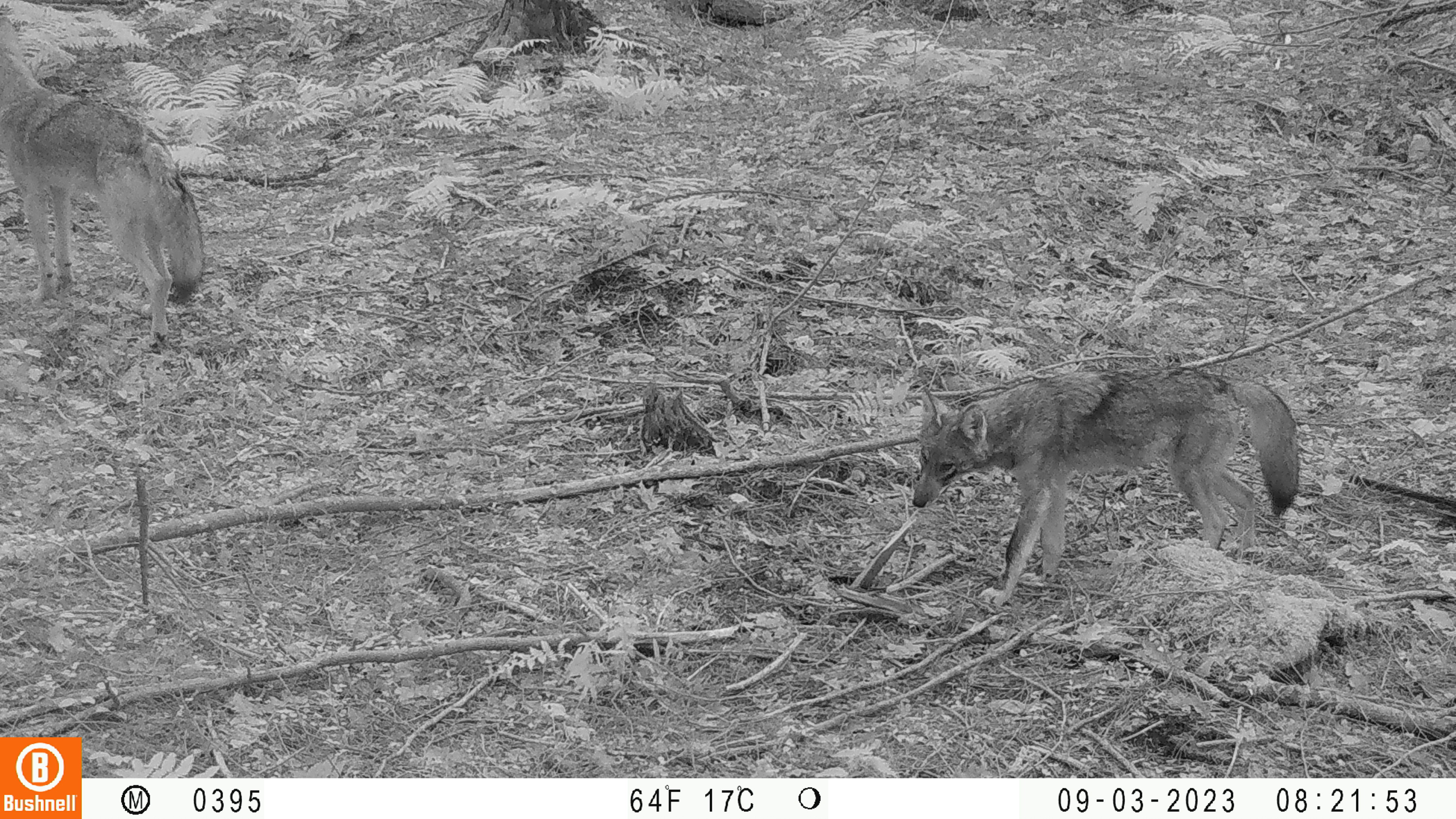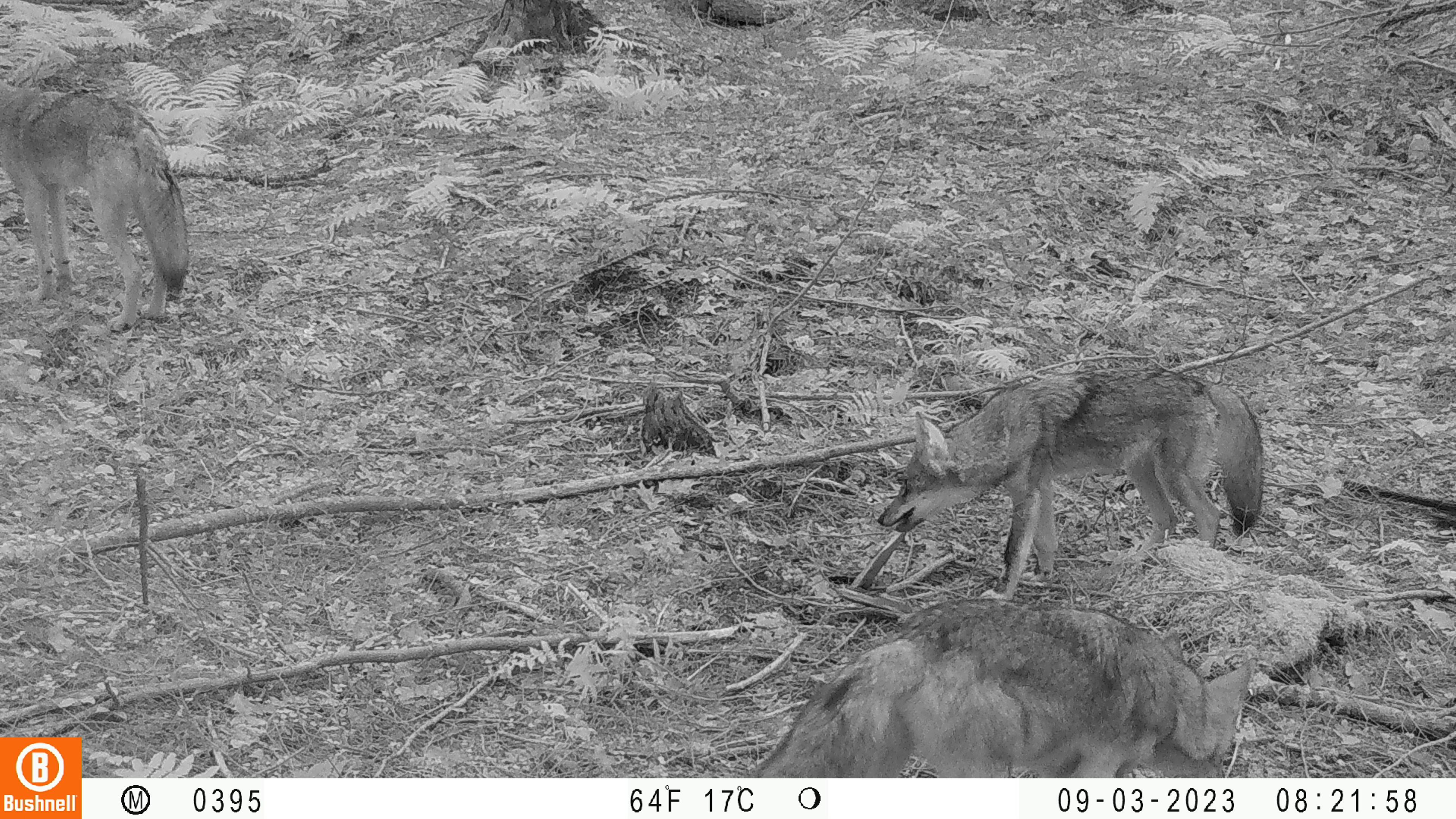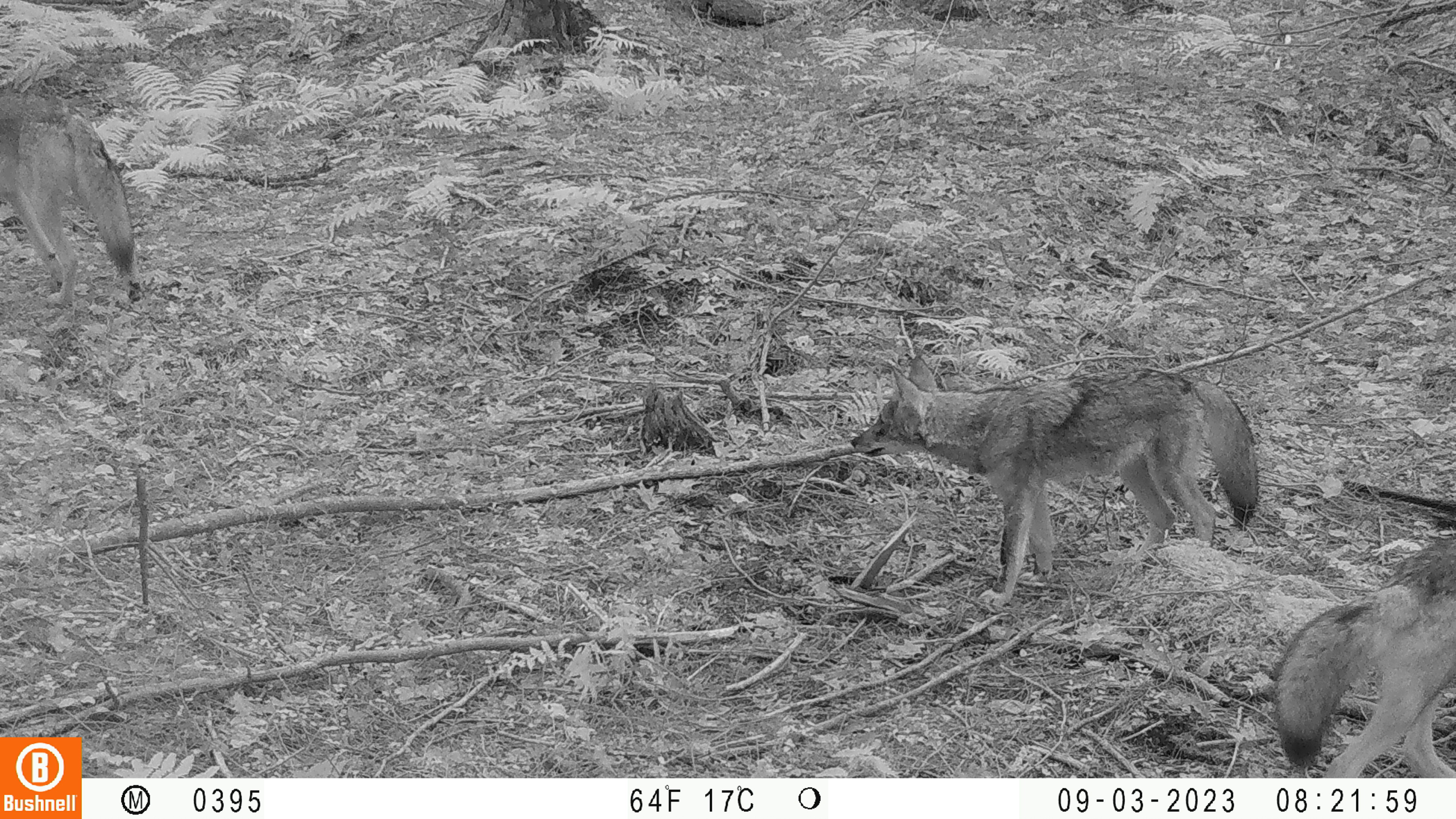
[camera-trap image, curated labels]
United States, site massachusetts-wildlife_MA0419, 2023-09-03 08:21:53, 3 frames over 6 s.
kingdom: Animalia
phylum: Chordata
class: Mammalia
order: Carnivora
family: Canidae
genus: Canis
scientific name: Canis latrans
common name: coyote